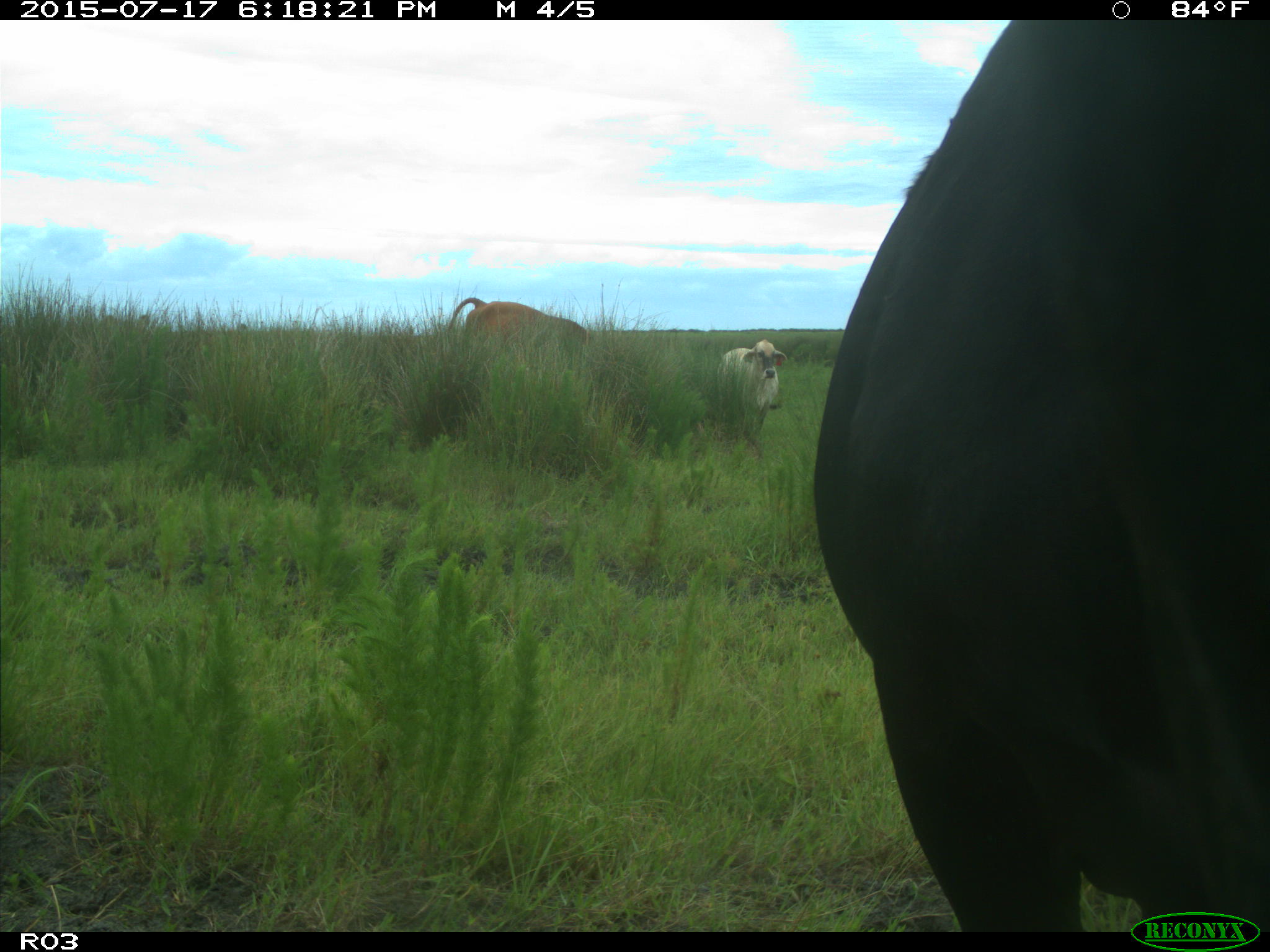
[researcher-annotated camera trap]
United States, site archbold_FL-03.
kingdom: Animalia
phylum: Chordata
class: Mammalia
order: Artiodactyla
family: Bovidae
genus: Bos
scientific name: Bos taurus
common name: domestic cow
Bos taurus (domestic cow).